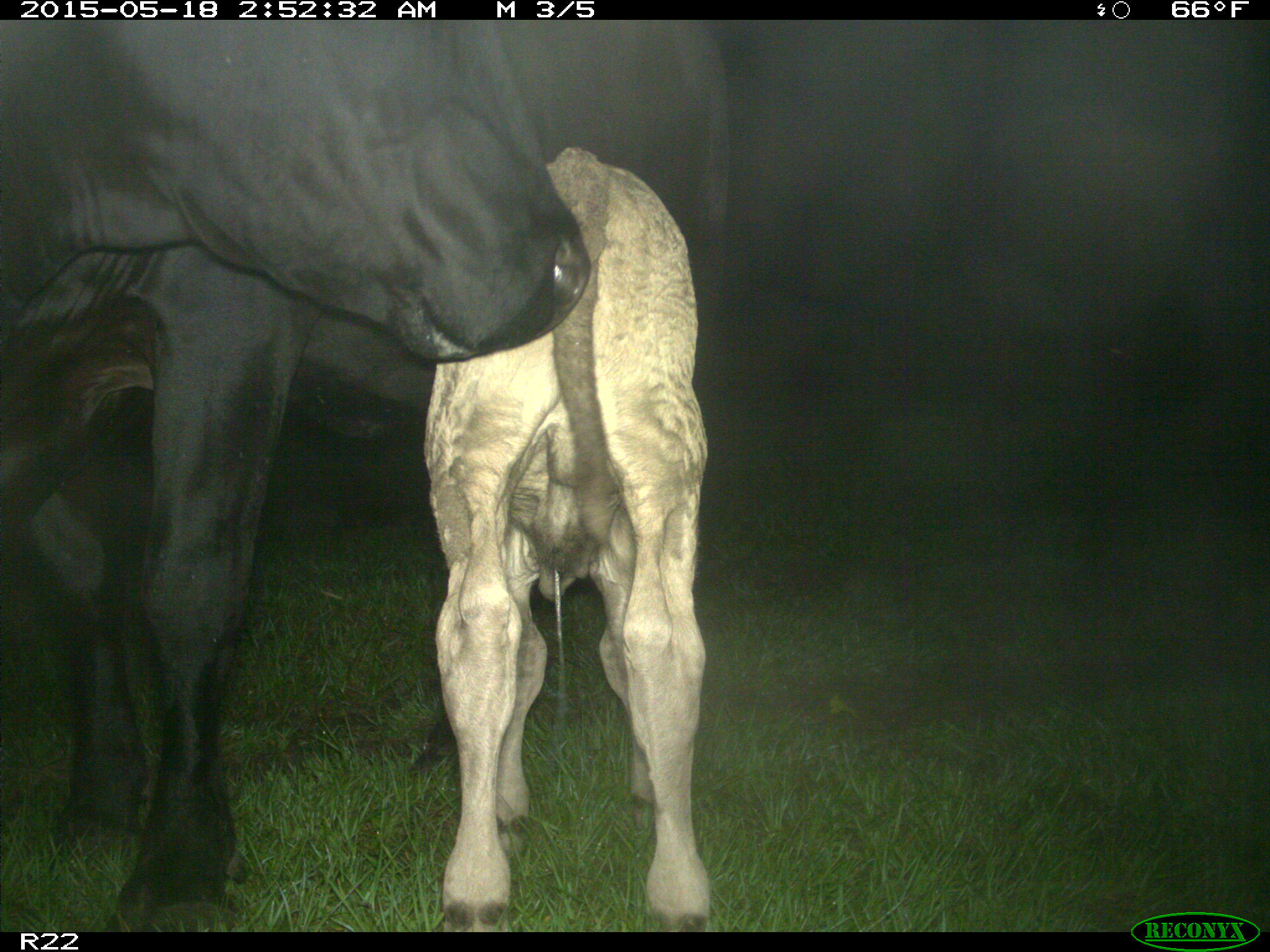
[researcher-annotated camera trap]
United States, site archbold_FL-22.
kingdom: Animalia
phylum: Chordata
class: Mammalia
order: Artiodactyla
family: Bovidae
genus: Bos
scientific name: Bos taurus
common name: domestic cow